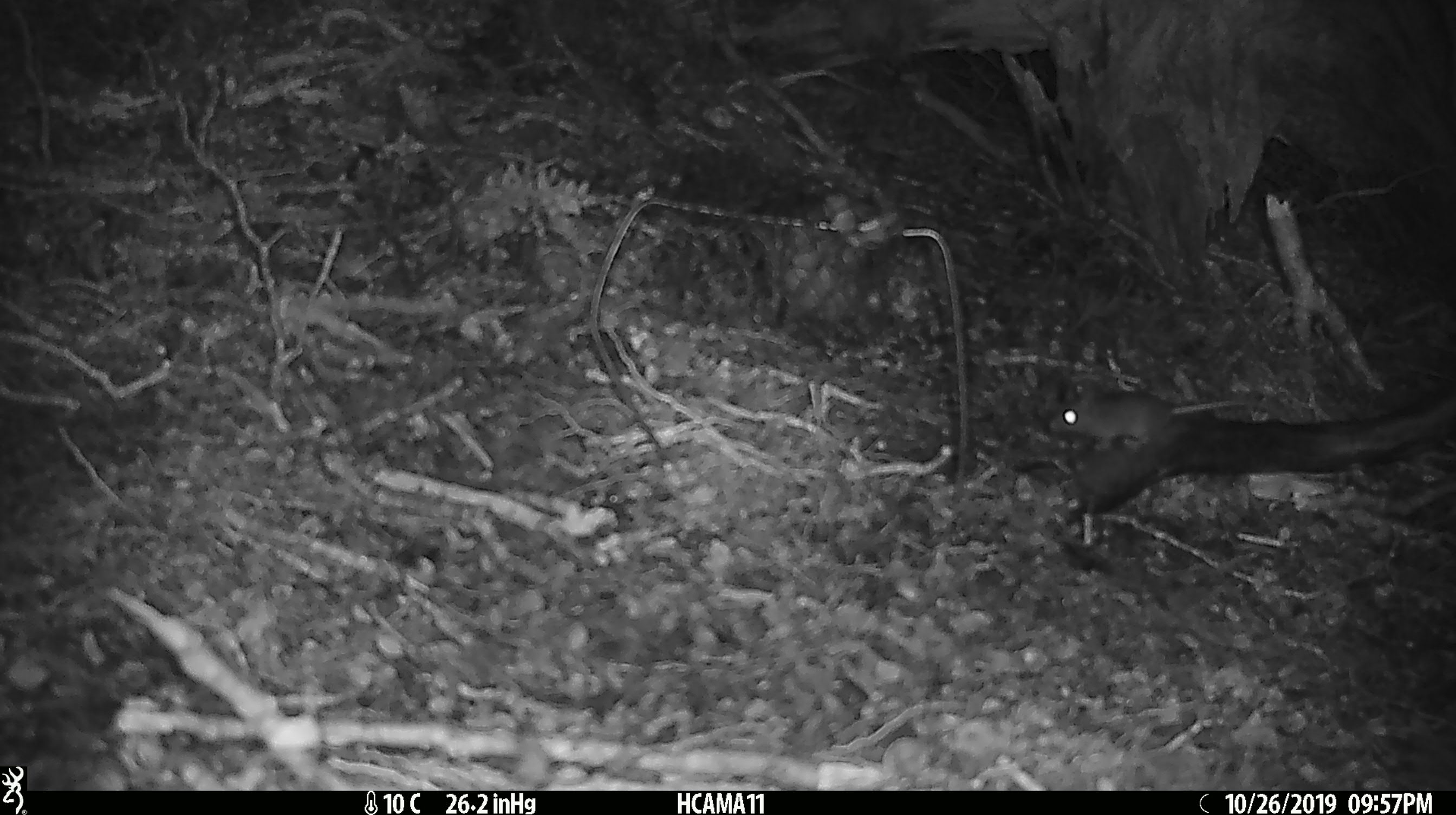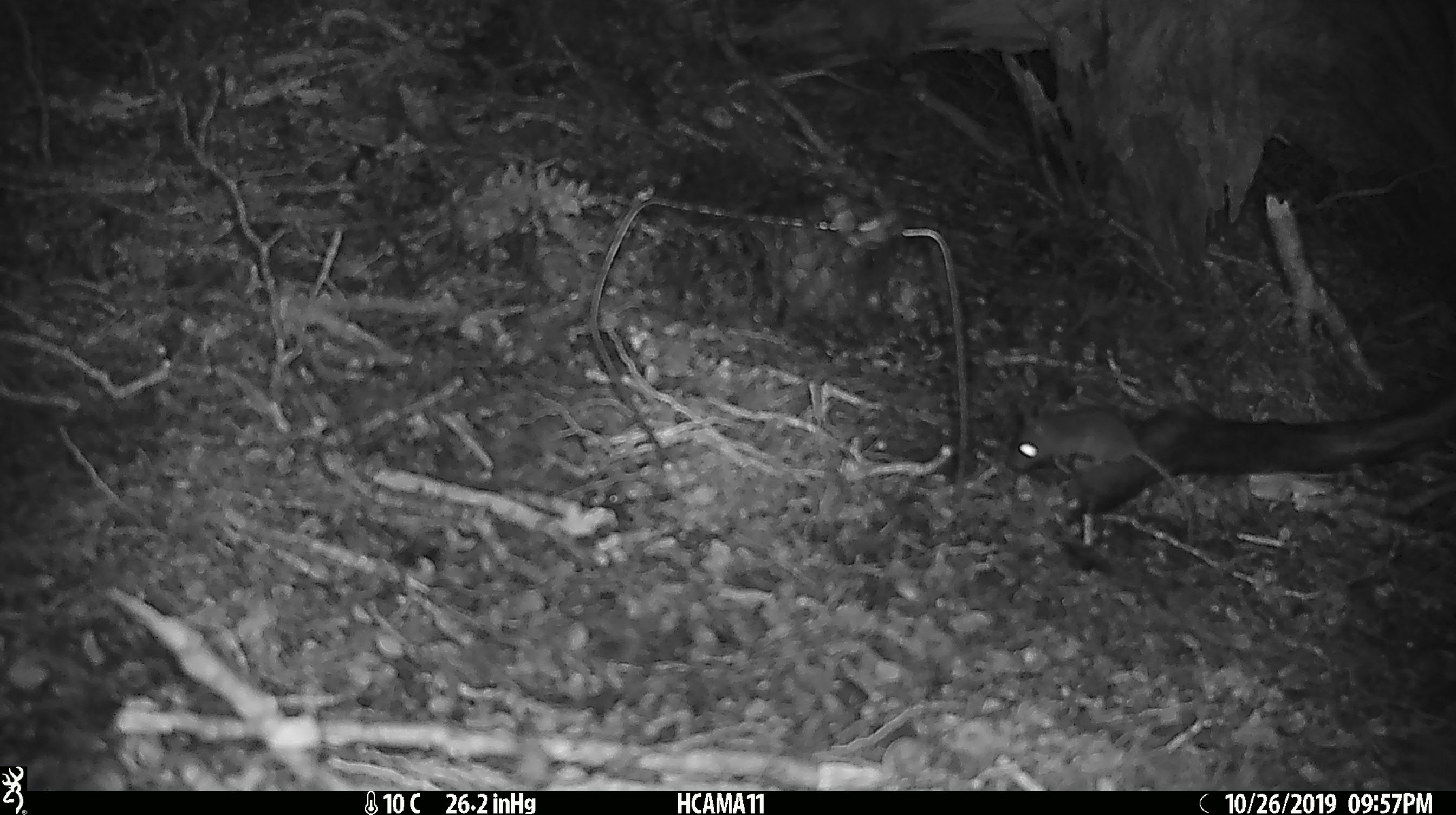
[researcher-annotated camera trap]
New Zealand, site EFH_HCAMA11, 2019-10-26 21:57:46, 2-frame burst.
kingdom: Animalia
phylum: Chordata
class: Mammalia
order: Rodentia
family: Muridae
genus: Mus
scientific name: Mus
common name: mouse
Mouse (Mus).